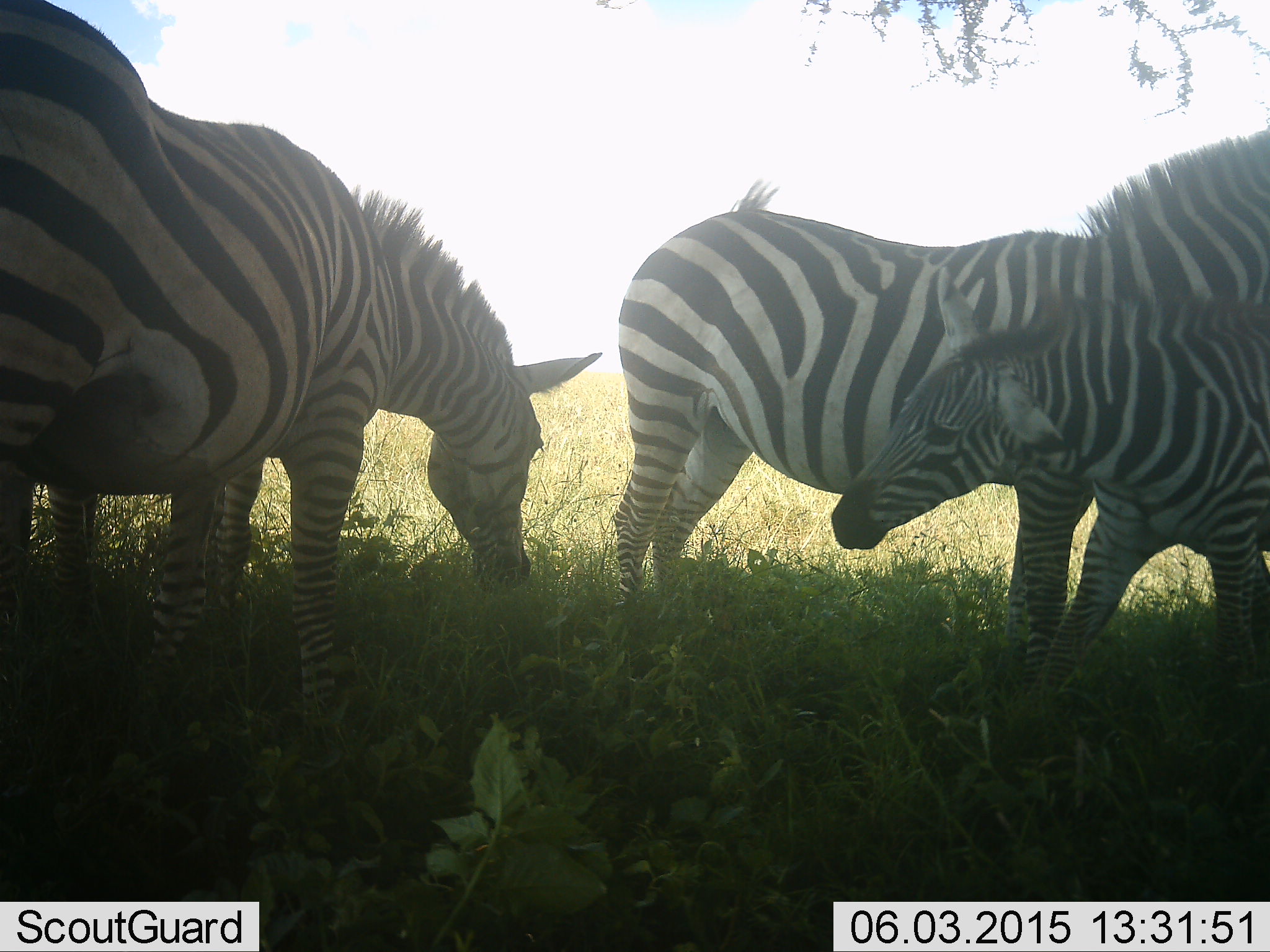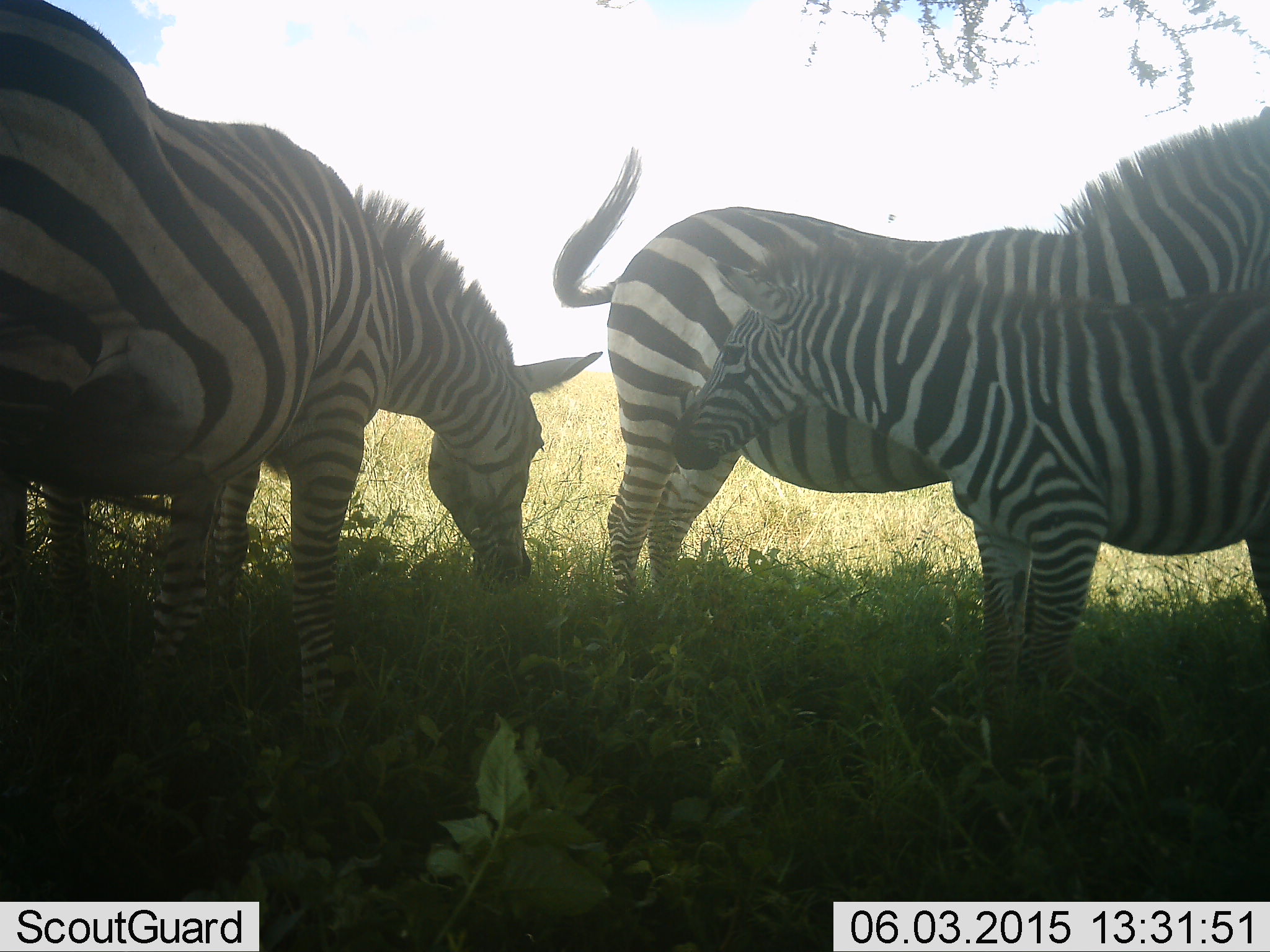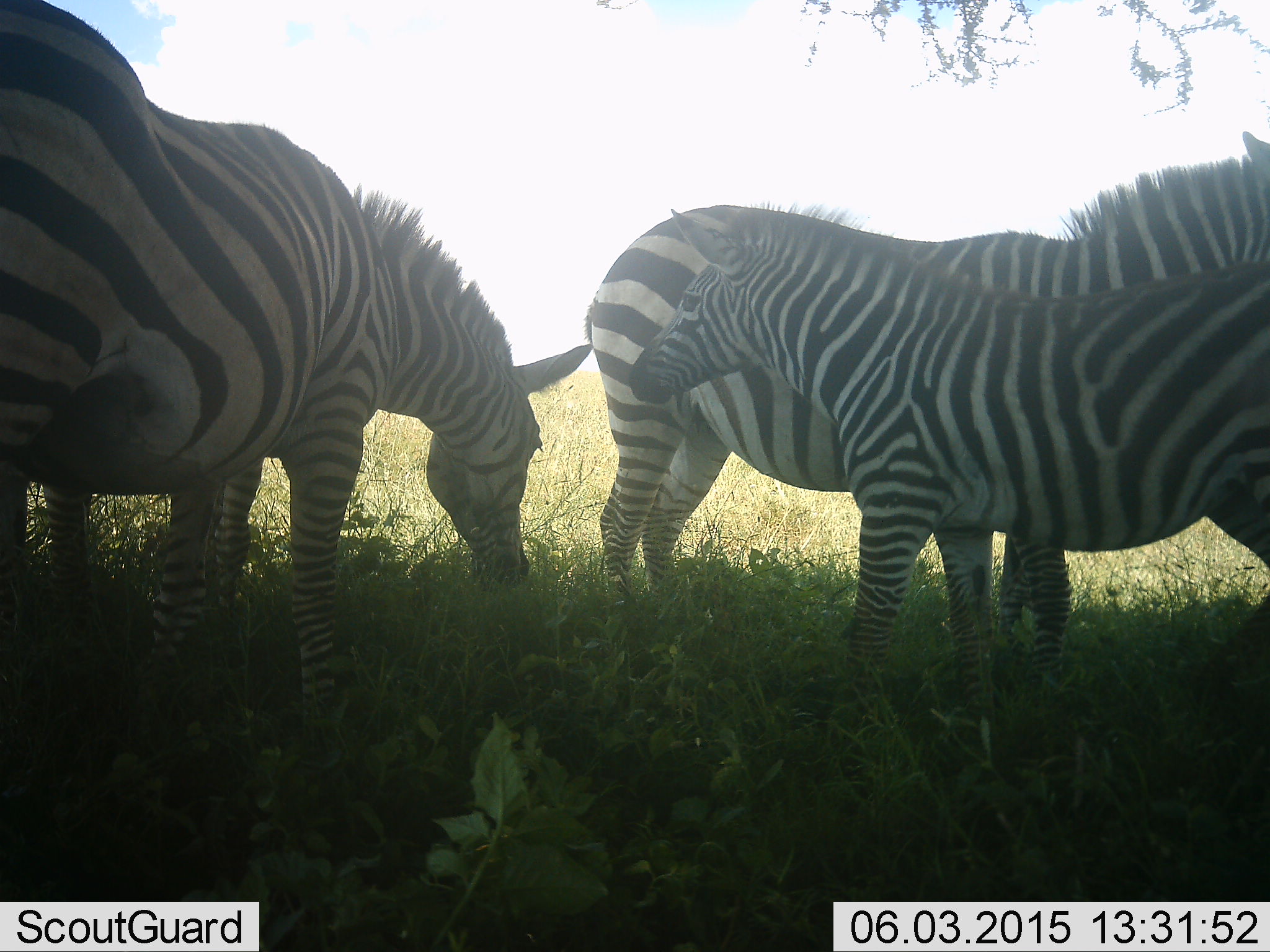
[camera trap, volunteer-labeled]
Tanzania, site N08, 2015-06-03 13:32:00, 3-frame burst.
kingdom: Animalia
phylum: Chordata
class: Mammalia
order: Perissodactyla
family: Equidae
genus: Equus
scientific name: Equus quagga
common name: plains zebra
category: zebra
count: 3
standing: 80%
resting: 0%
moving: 0%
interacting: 20%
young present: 70%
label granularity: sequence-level